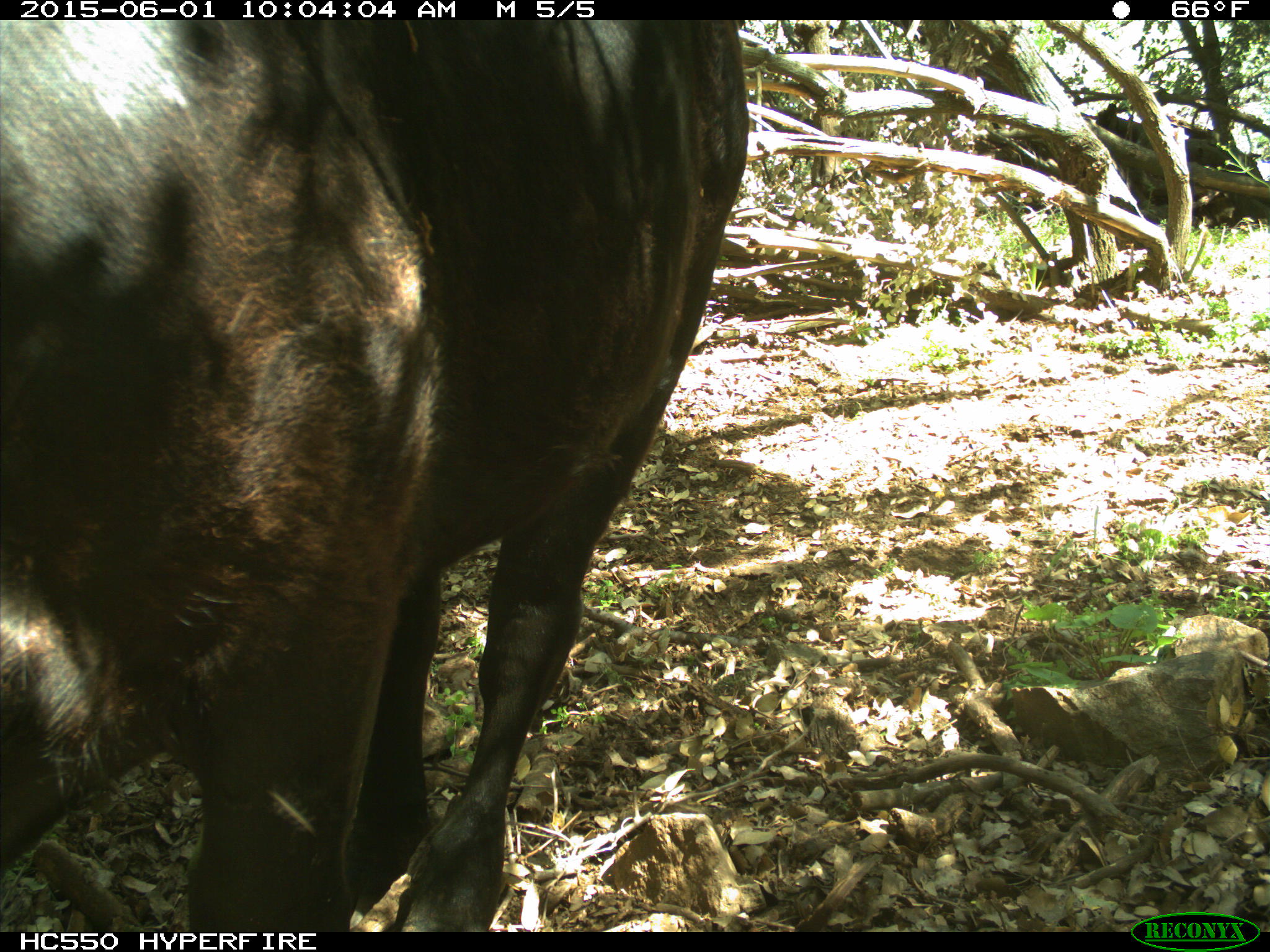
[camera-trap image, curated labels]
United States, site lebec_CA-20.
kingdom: Animalia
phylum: Chordata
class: Mammalia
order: Artiodactyla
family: Bovidae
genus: Bos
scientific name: Bos taurus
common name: domestic cow